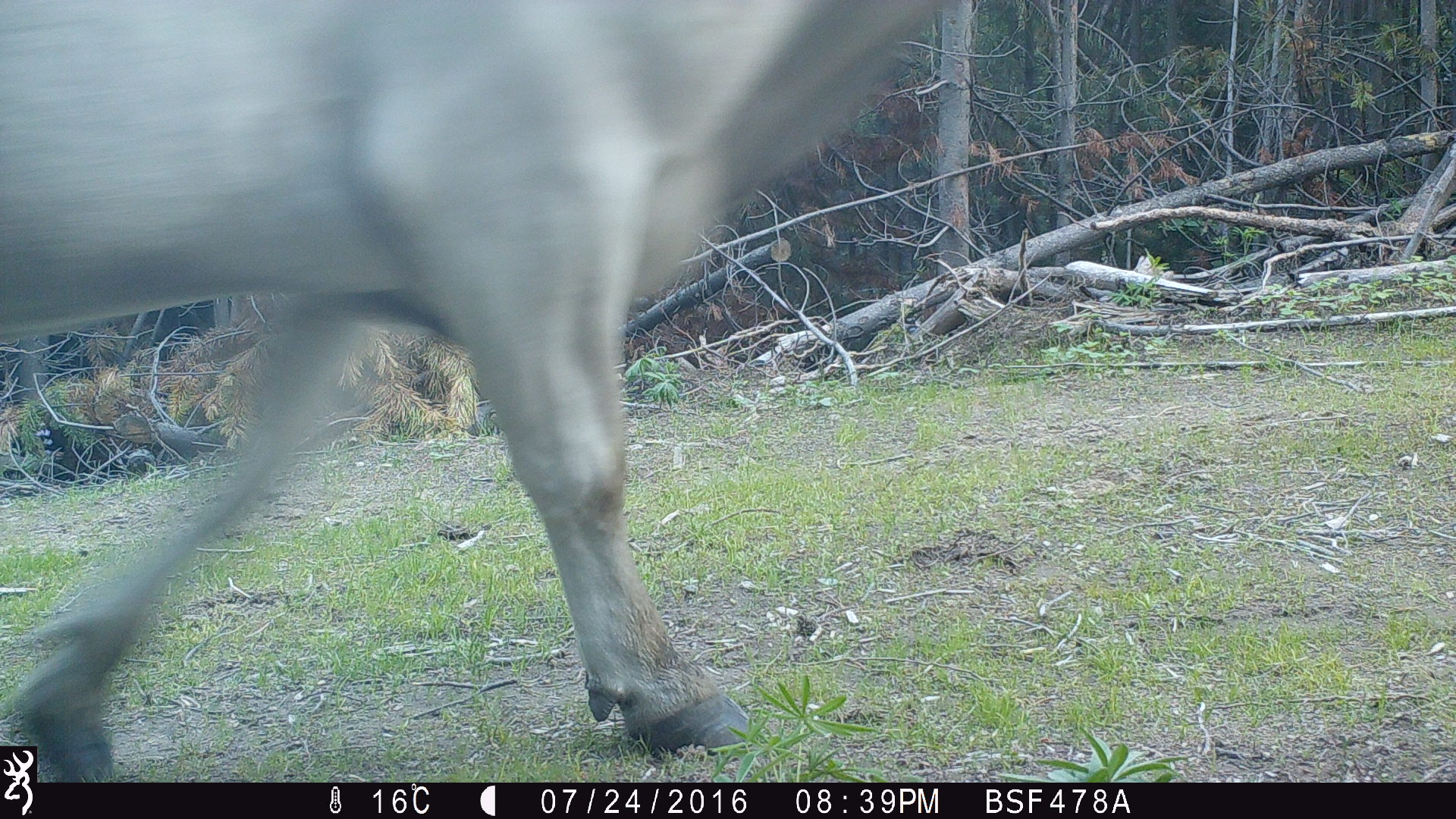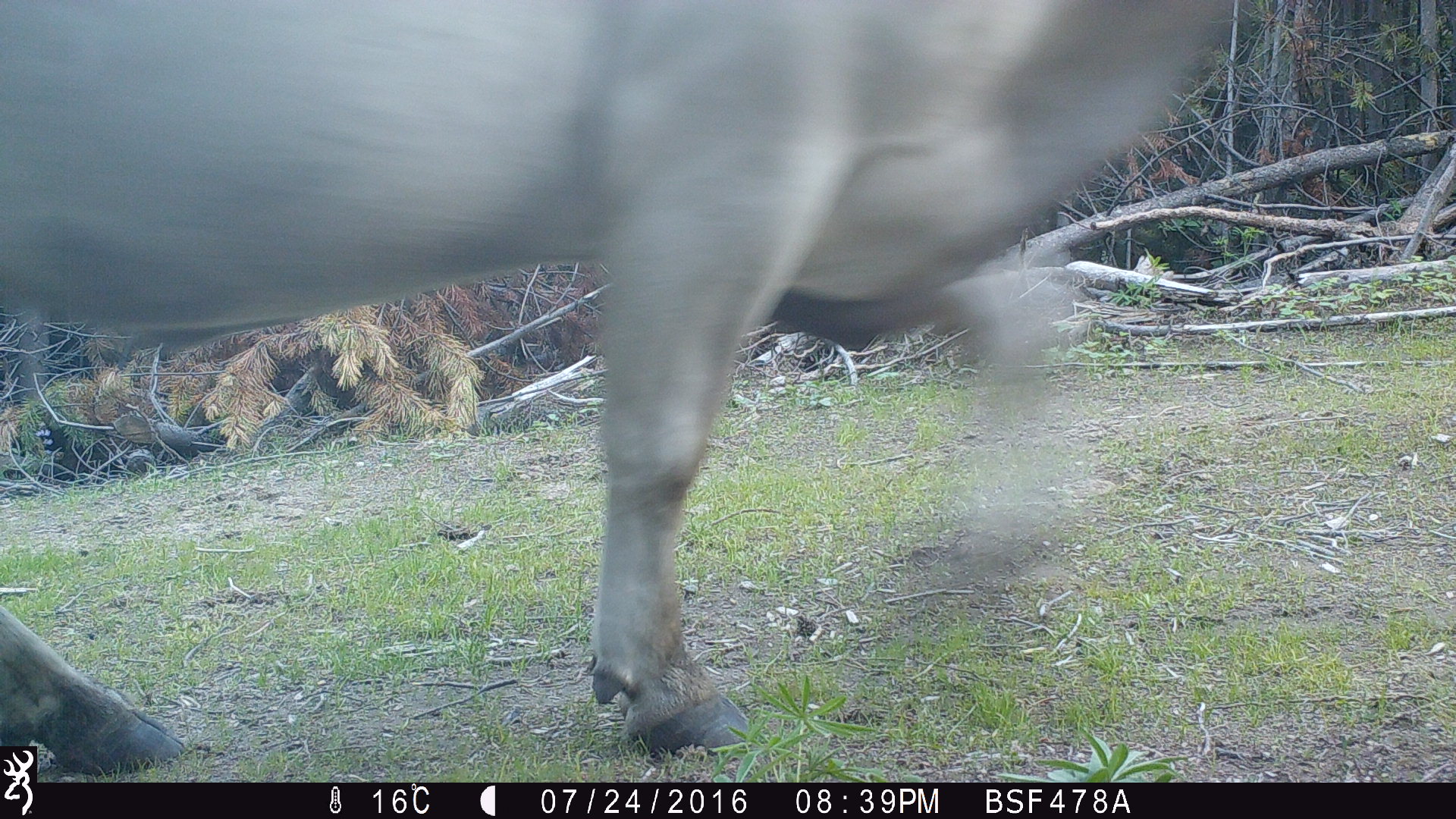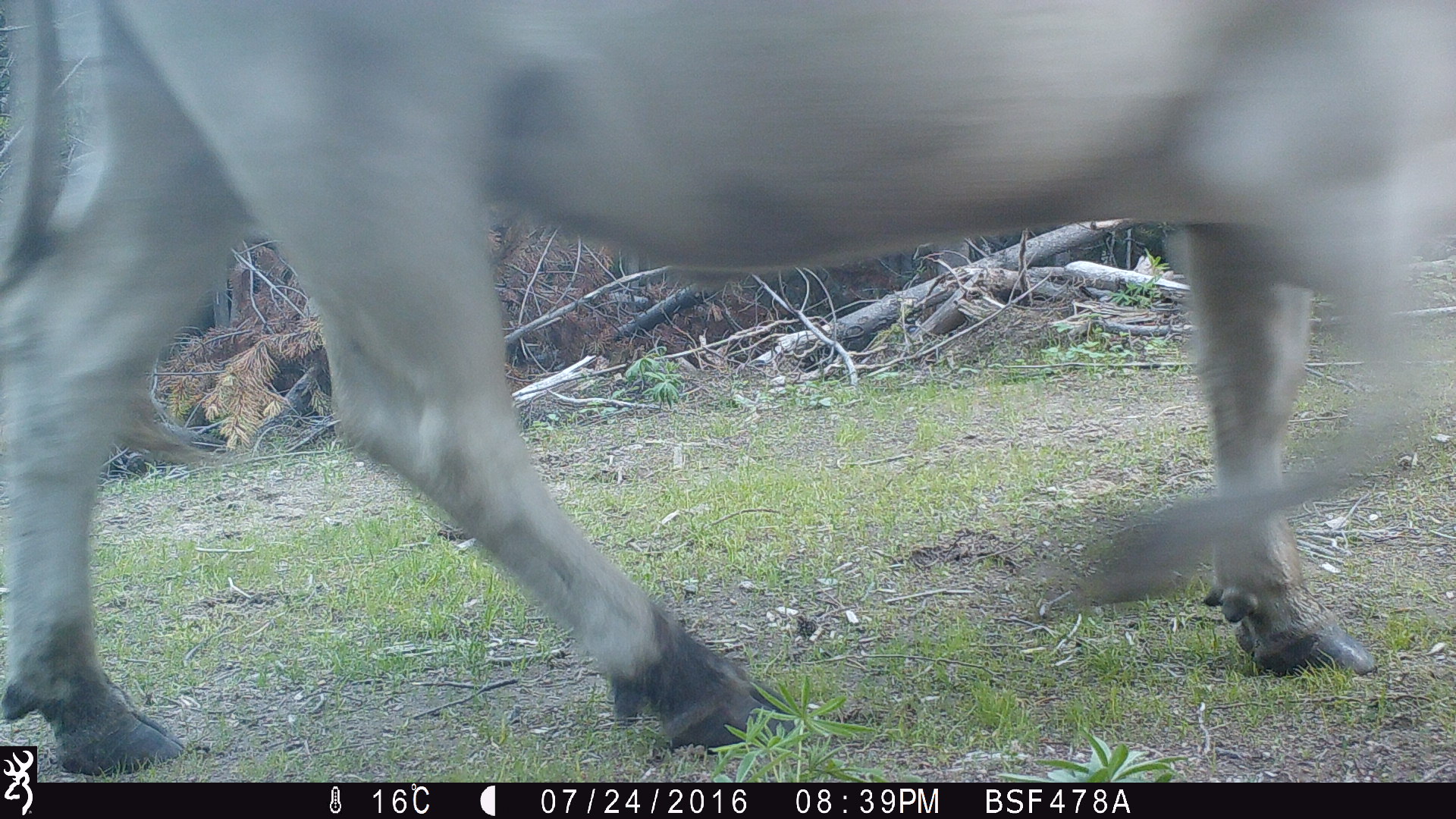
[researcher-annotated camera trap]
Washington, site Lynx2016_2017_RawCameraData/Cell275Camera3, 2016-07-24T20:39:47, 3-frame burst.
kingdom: Animalia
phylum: Chordata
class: Mammalia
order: Artiodactyla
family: Bovidae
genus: Bos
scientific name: Bos taurus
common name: domestic cattle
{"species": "domestic cattle (Bos taurus)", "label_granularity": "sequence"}